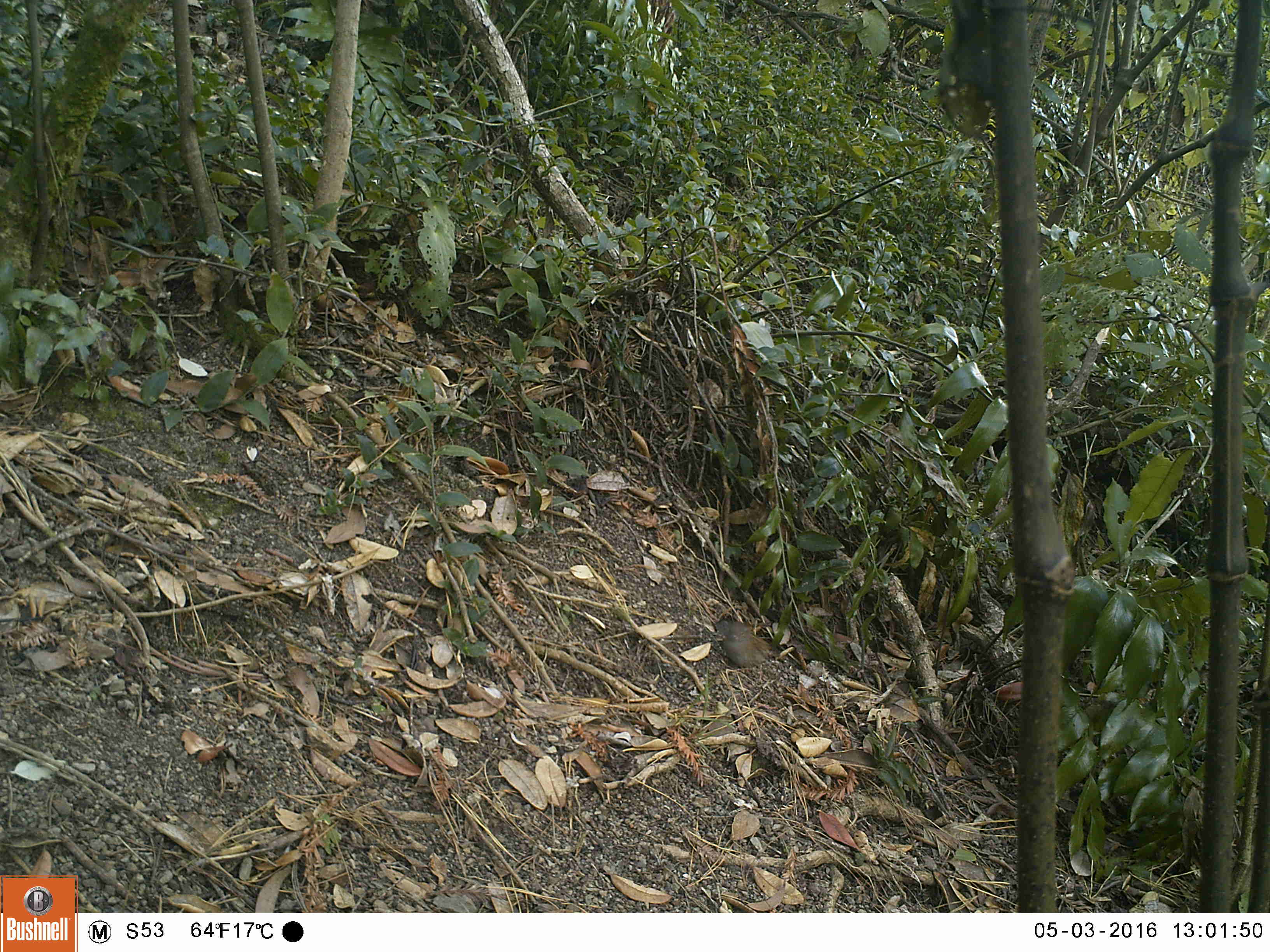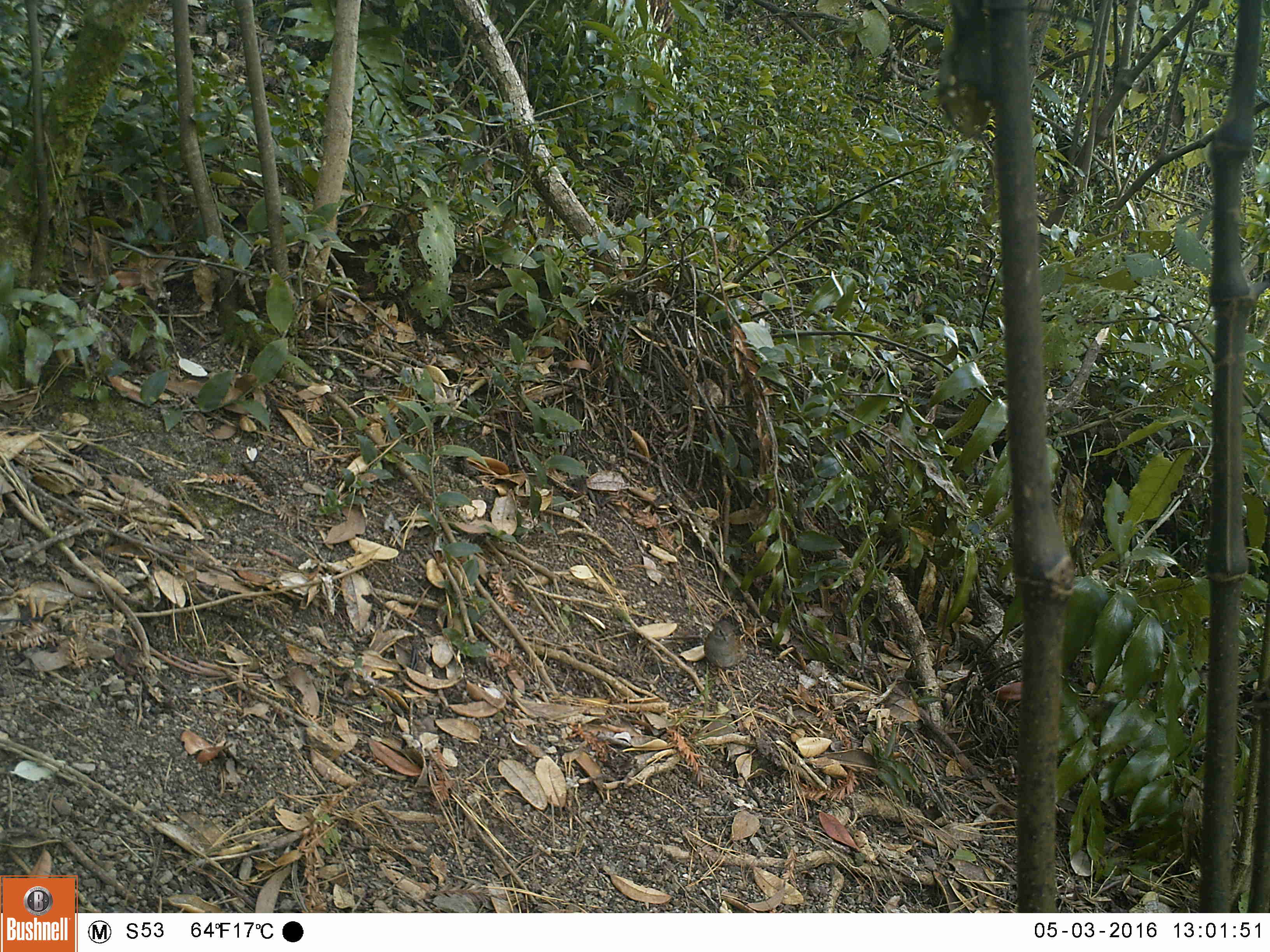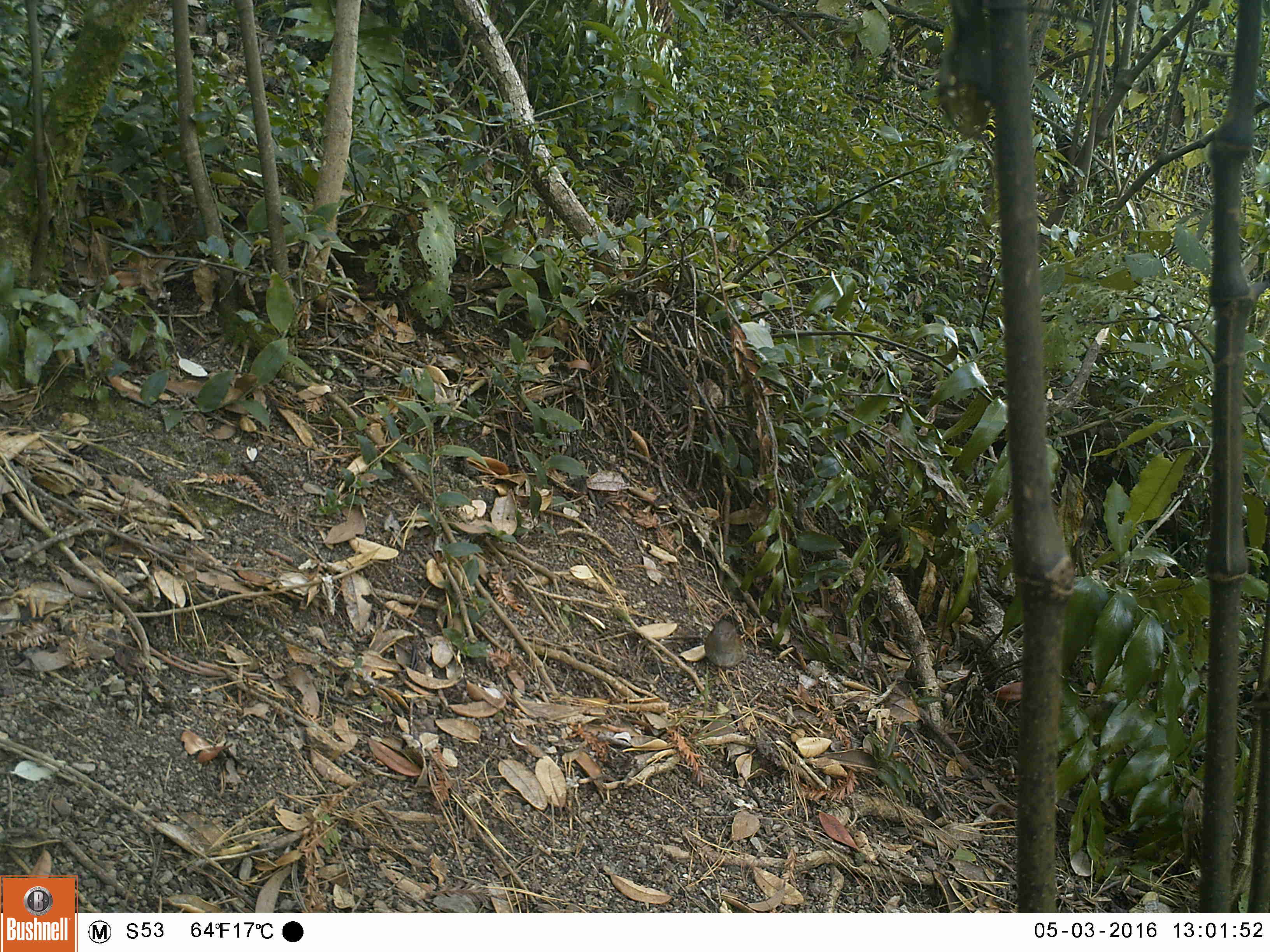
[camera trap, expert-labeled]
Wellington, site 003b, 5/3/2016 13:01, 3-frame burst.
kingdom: Animalia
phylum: Chordata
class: Aves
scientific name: Aves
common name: bird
Bird (Aves).